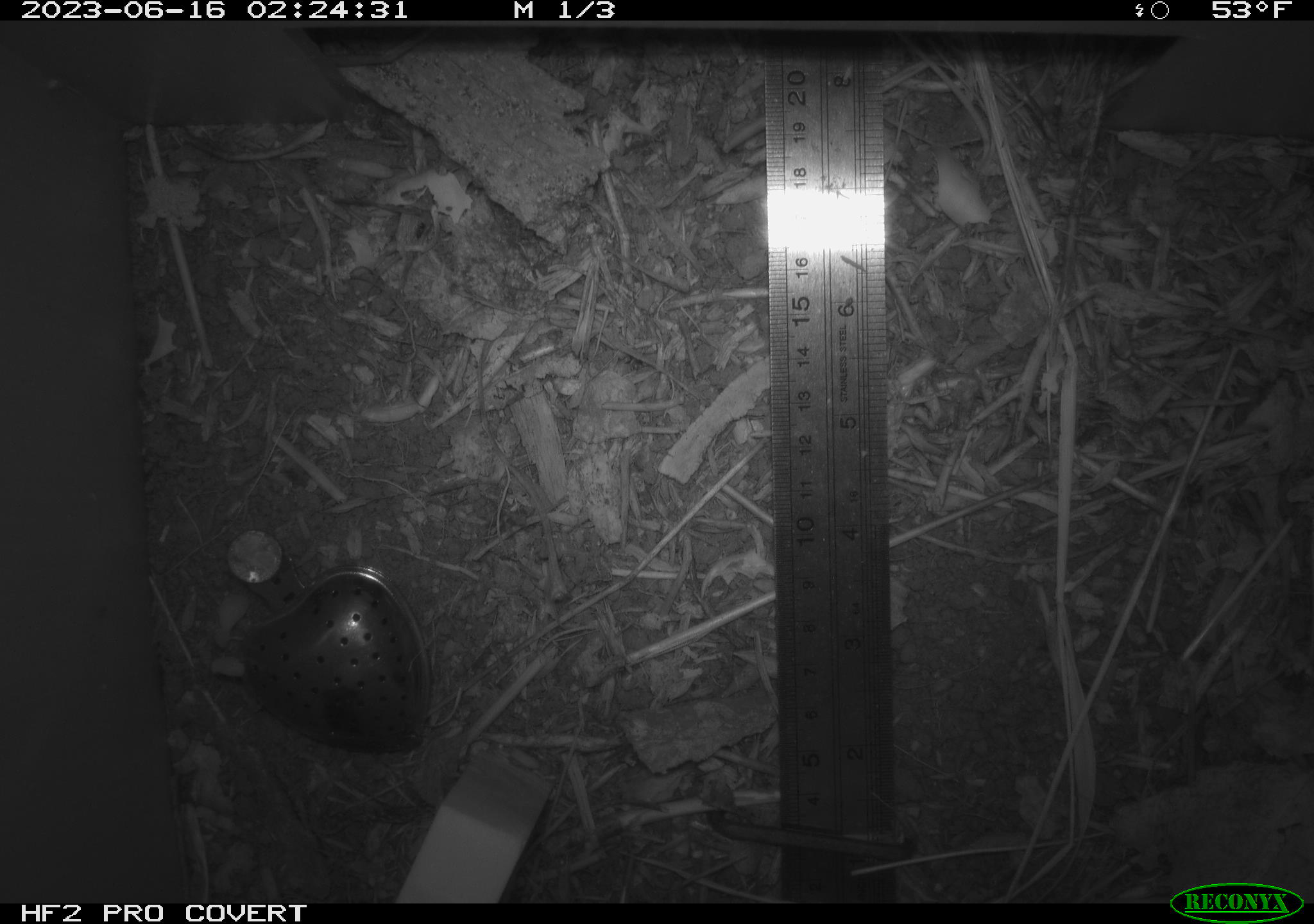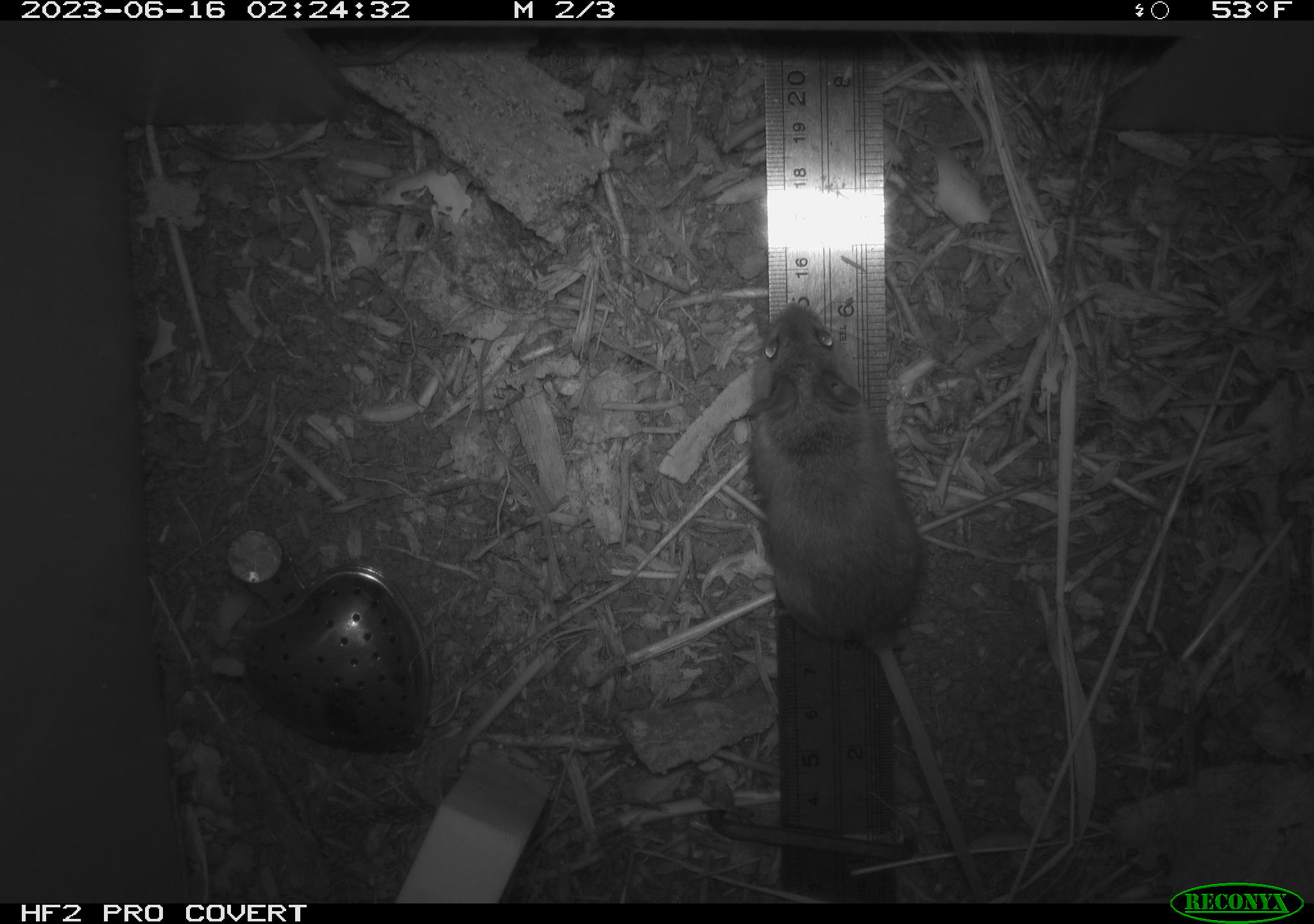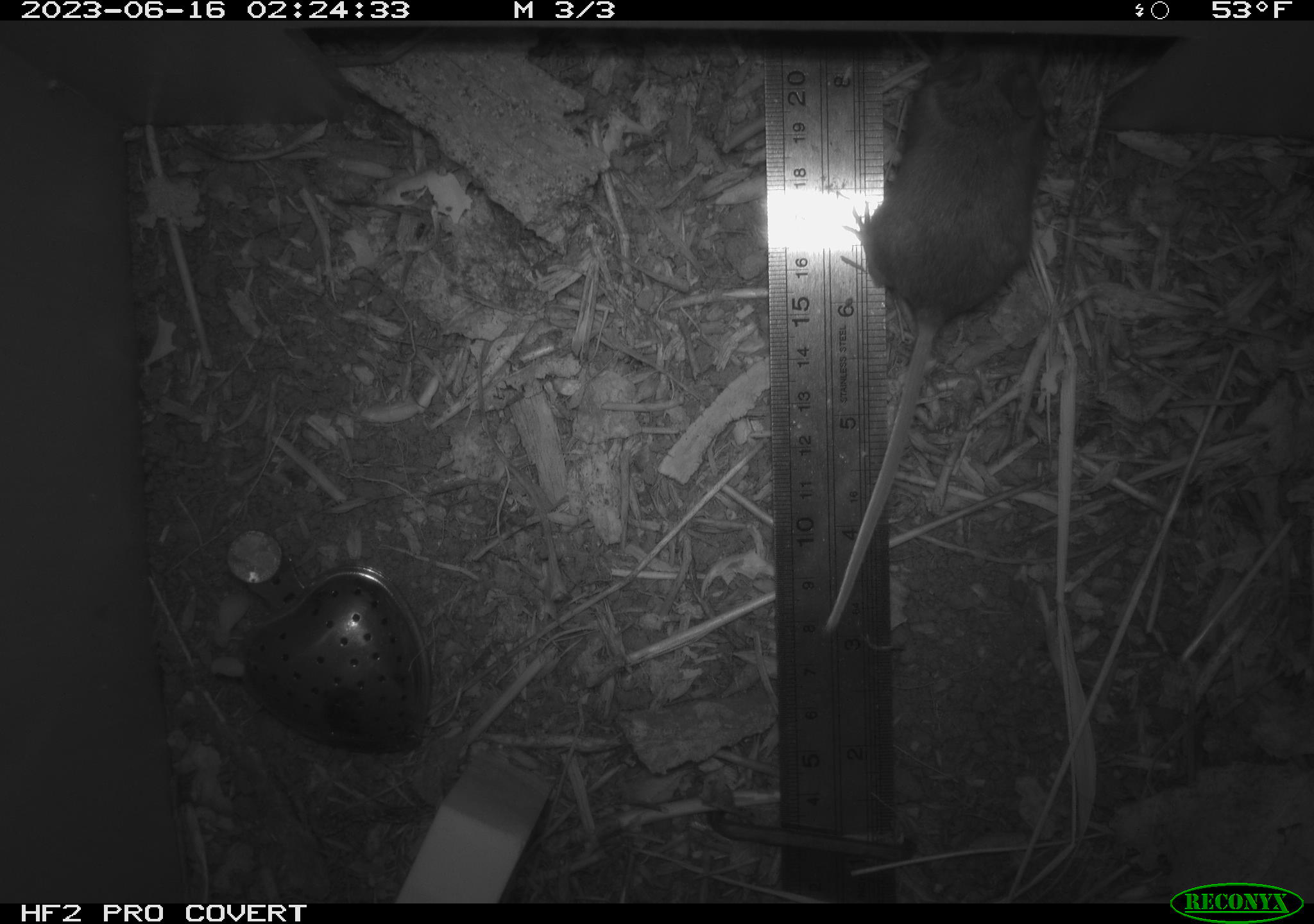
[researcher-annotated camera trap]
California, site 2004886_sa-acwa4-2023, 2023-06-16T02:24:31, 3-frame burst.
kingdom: Animalia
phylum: Chordata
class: Mammalia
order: Rodentia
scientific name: Rodentia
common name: mouse species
Mouse species (Rodentia).